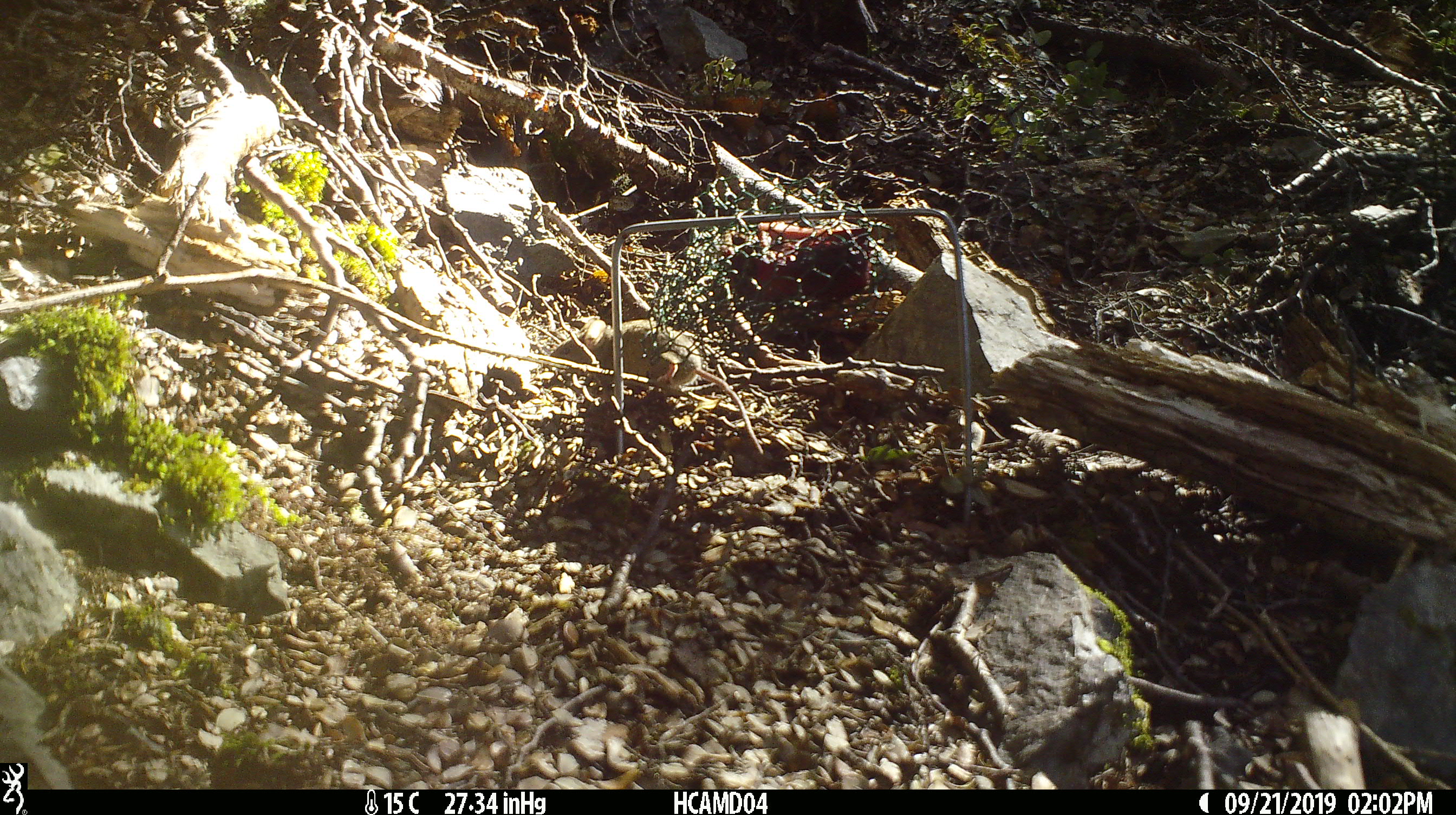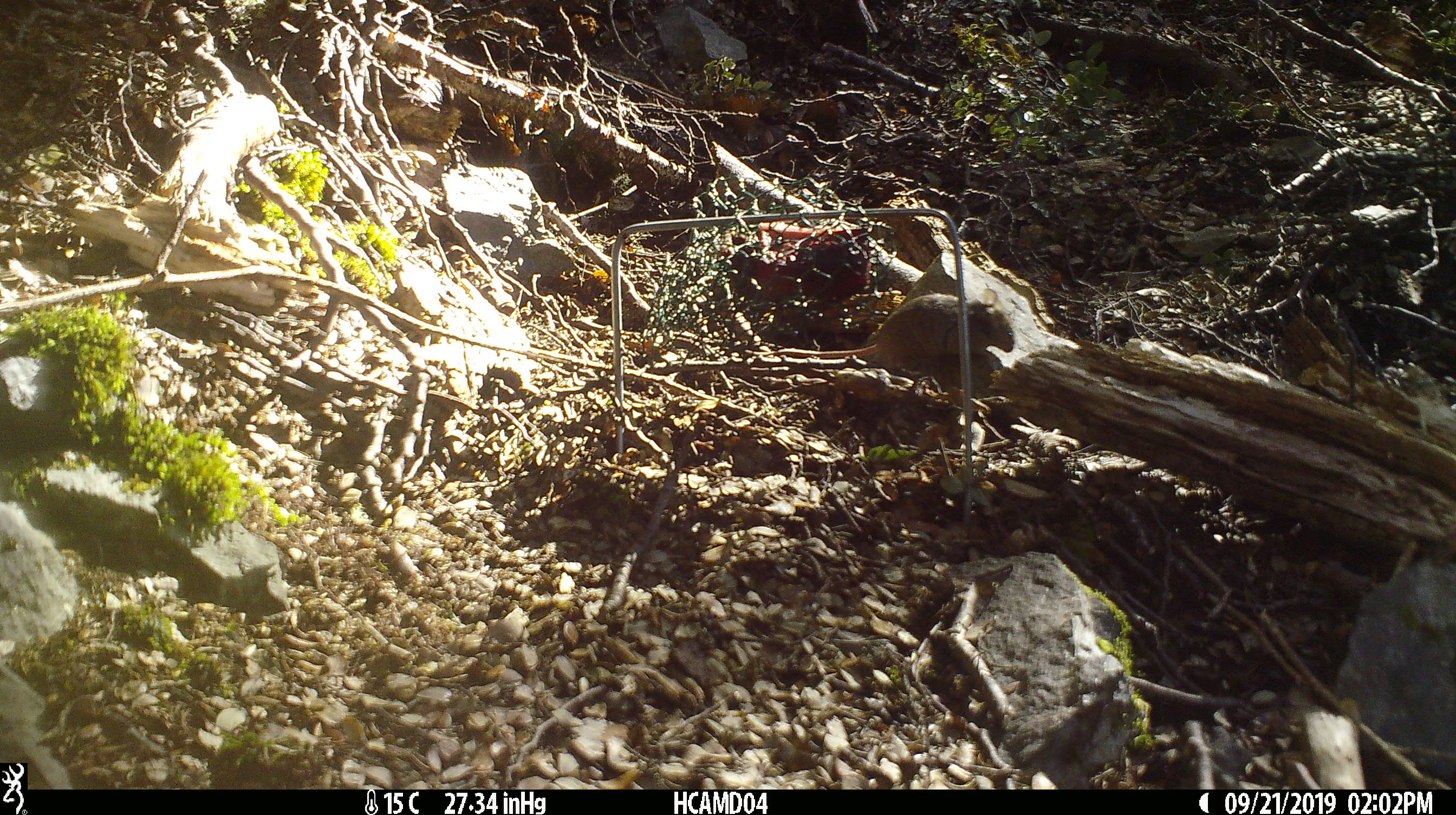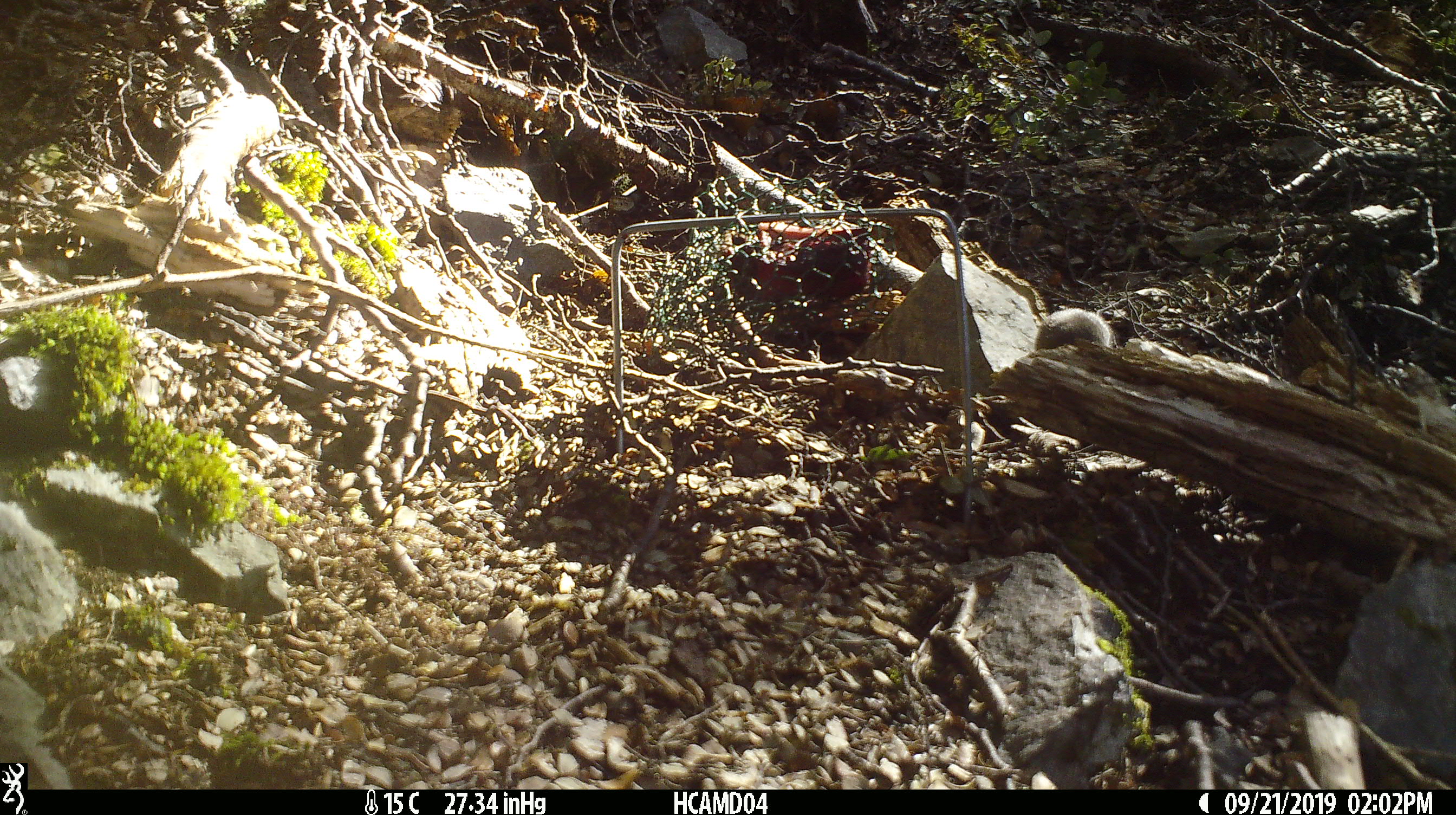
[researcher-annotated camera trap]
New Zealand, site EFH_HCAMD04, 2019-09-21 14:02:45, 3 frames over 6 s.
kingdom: Animalia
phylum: Chordata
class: Mammalia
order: Rodentia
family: Muridae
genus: Mus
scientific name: Mus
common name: mouse